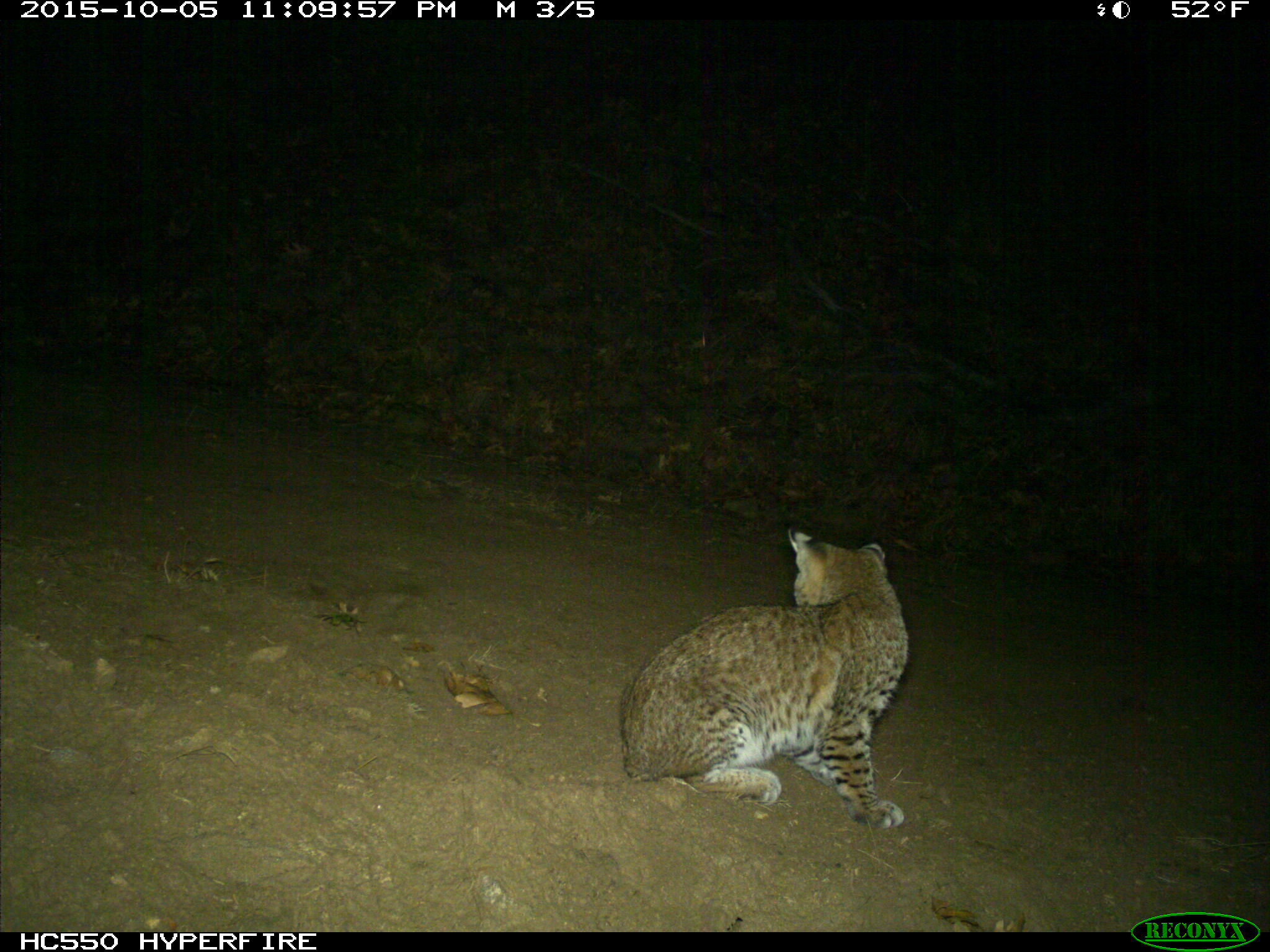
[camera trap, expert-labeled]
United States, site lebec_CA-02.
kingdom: Animalia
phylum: Chordata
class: Mammalia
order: Carnivora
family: Felidae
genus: Lynx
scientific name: Lynx rufus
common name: bobcat